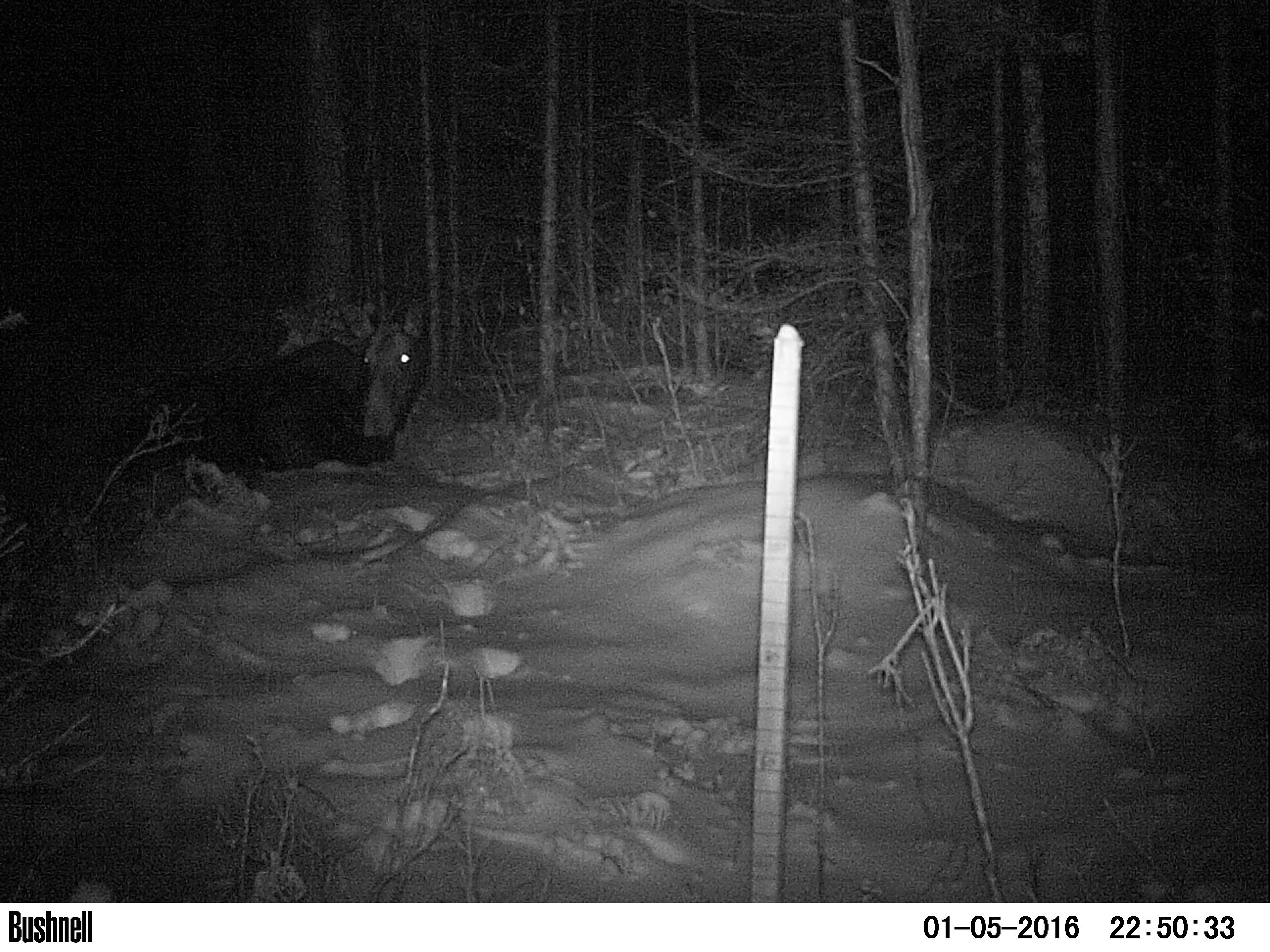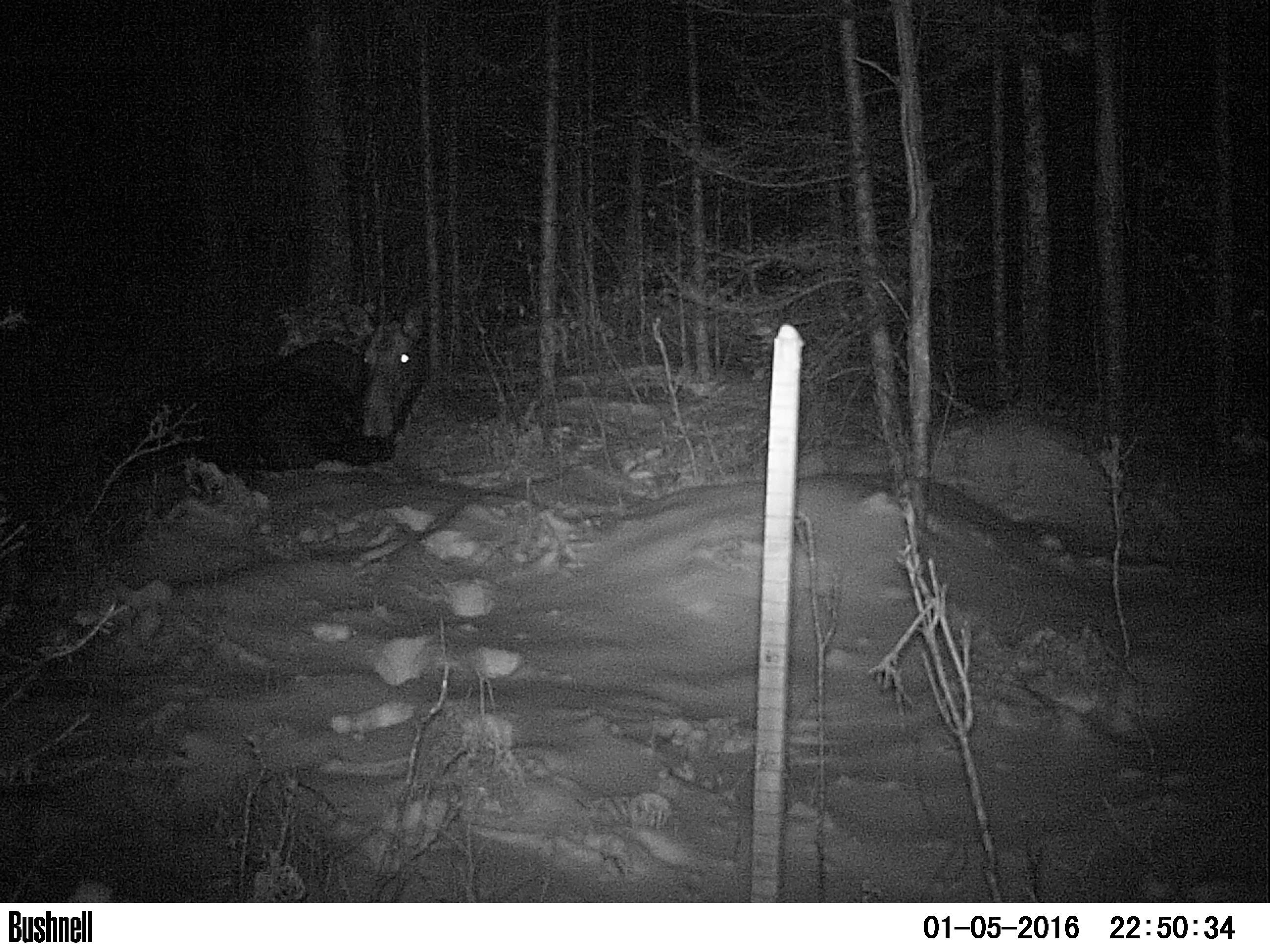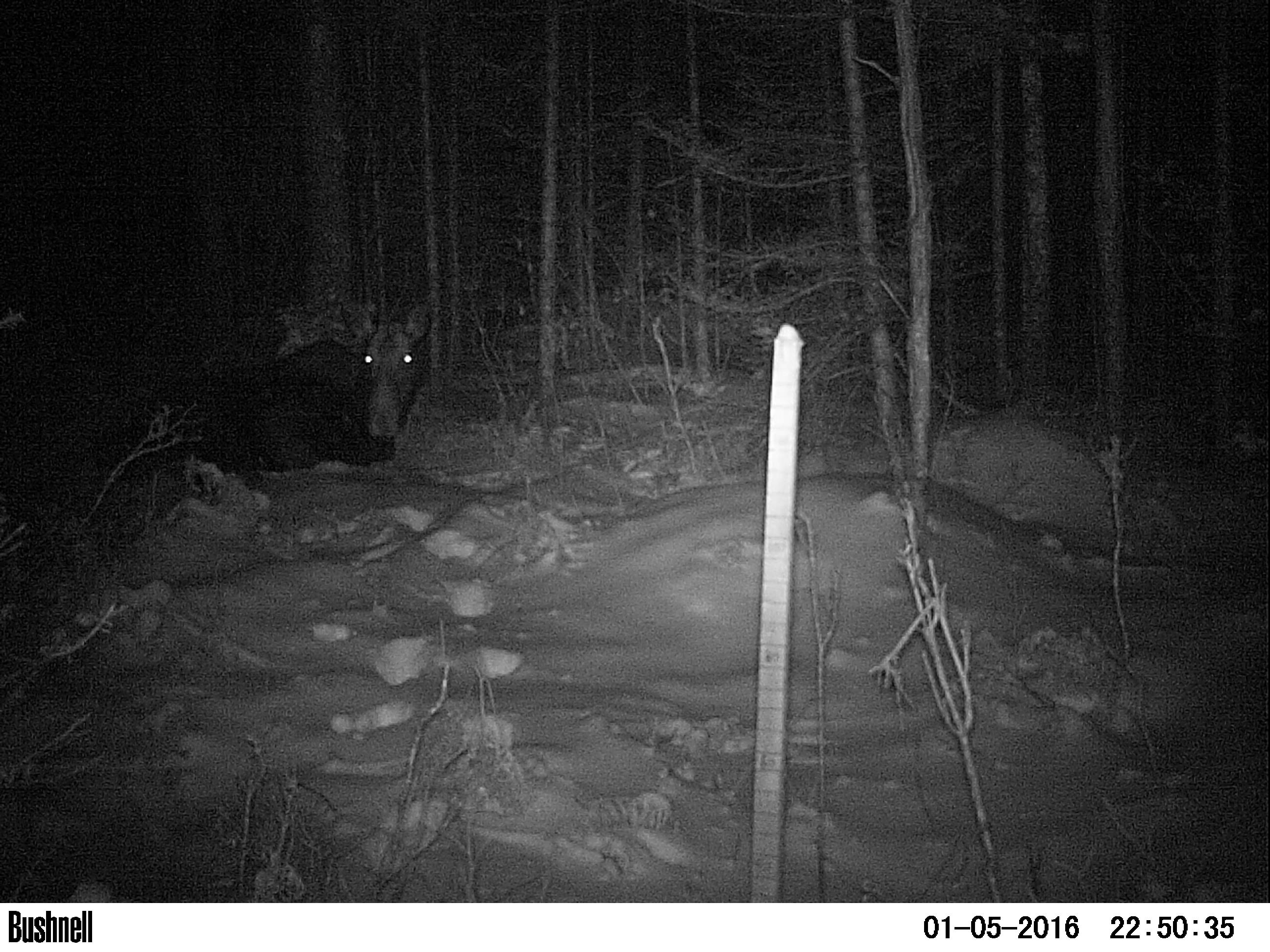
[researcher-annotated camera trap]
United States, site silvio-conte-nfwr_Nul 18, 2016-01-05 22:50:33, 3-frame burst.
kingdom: Animalia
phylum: Chordata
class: Mammalia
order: Artiodactyla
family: Cervidae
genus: Alces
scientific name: Alces alces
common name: moose